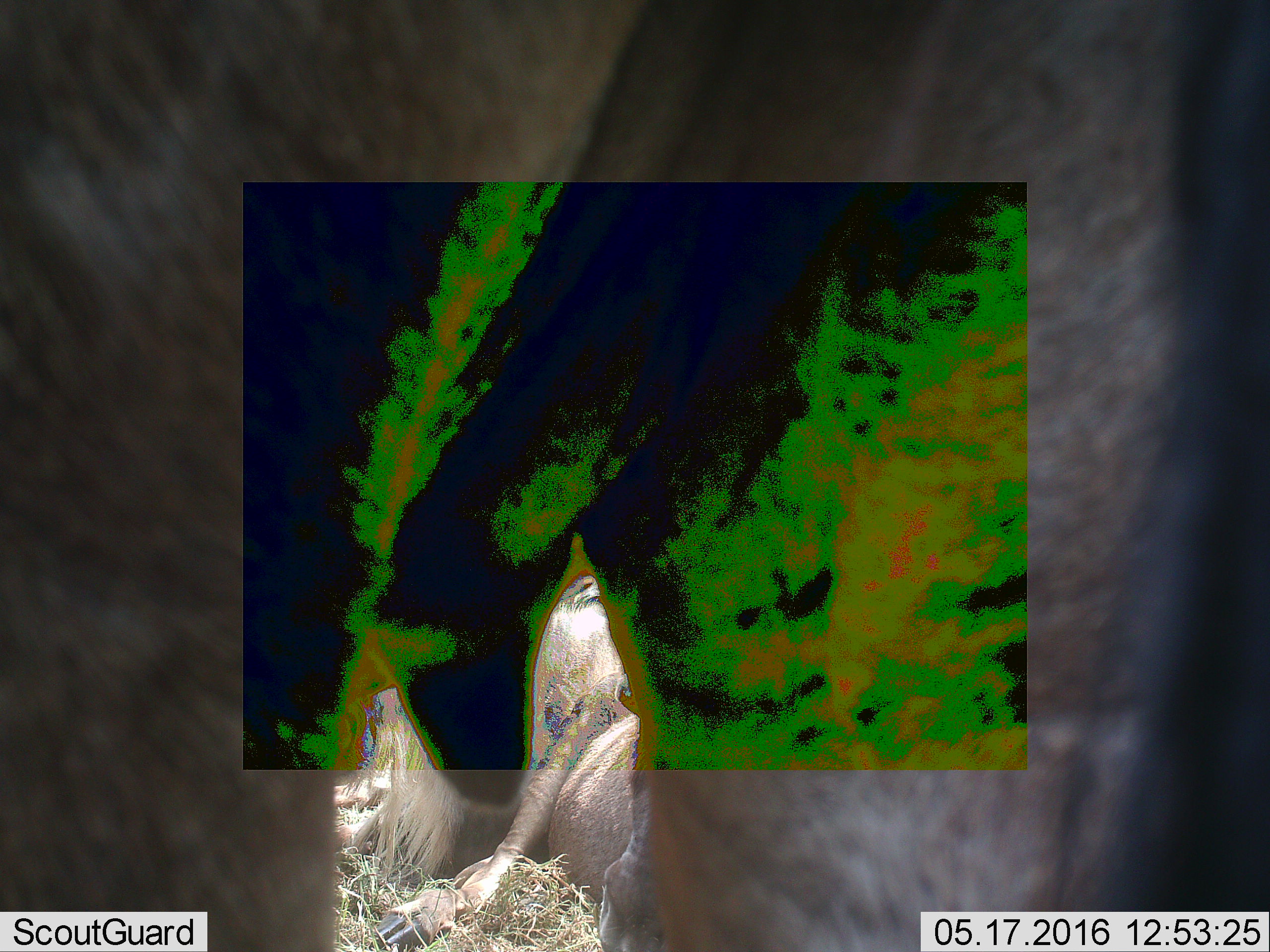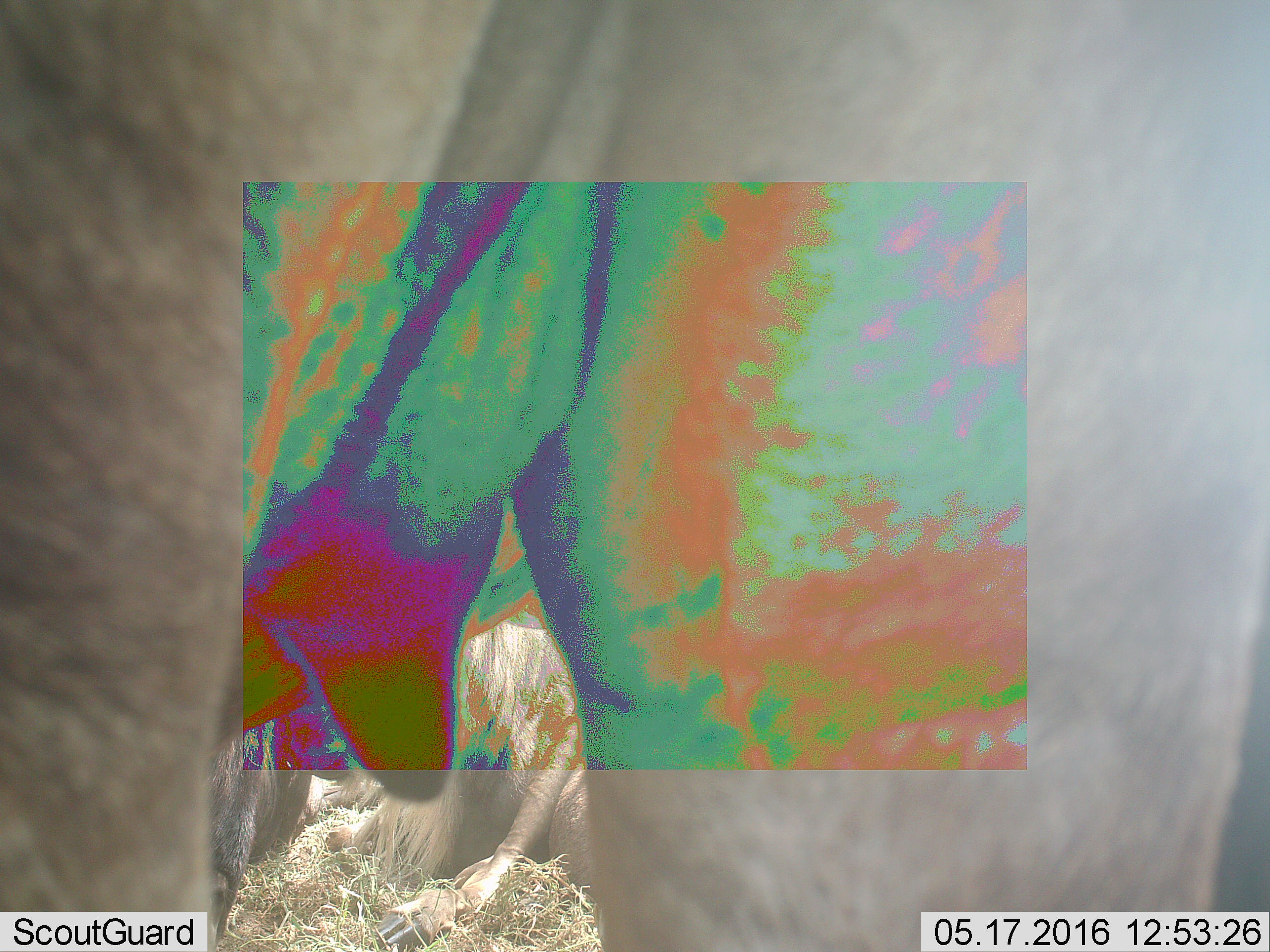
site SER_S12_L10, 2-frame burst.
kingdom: Animalia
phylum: Chordata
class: Mammalia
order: Artiodactyla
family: Bovidae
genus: Connochaetes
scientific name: Connochaetes taurinus taurinus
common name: blue wildebeest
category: wildebeestblue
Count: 4.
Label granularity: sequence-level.